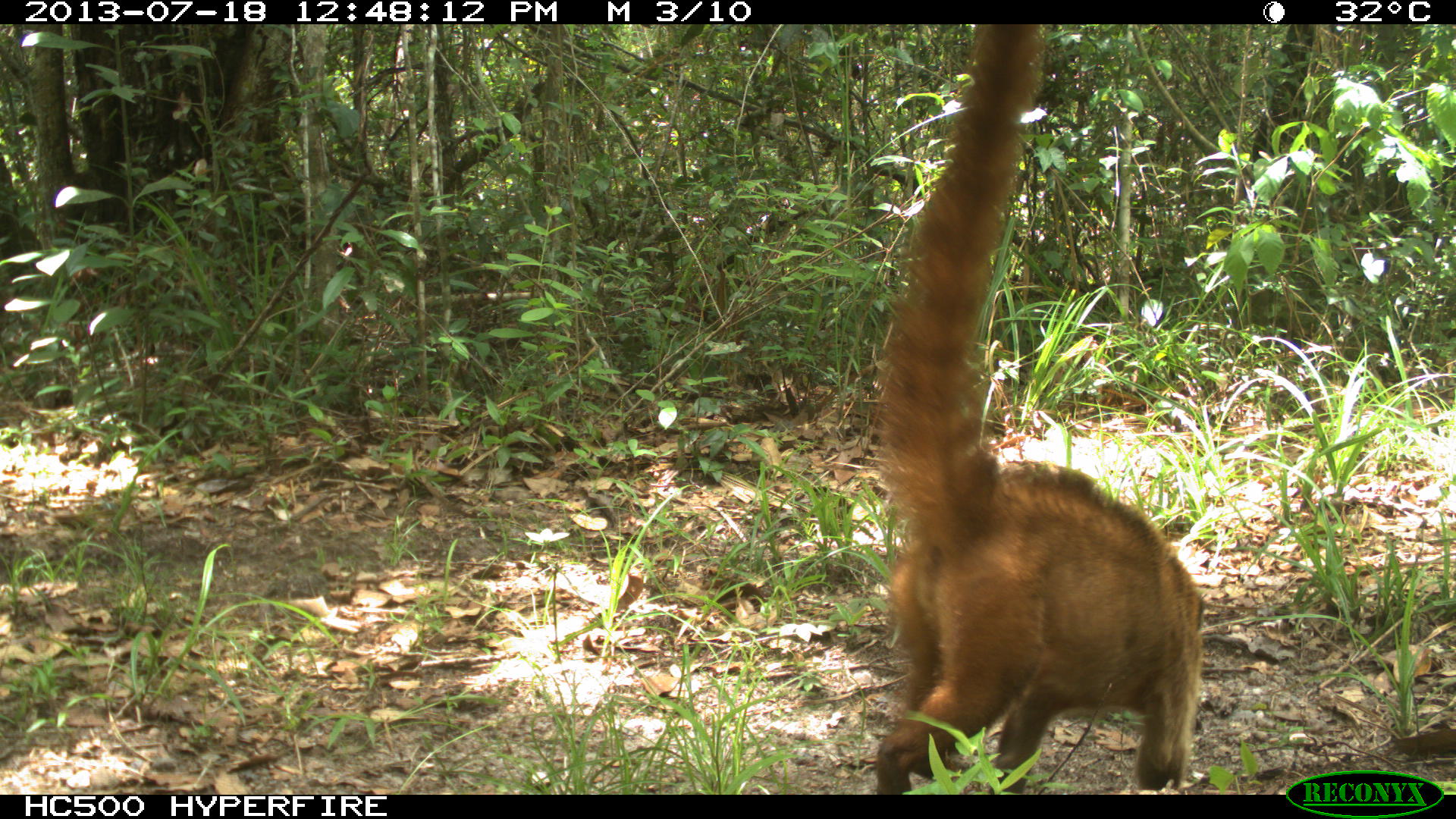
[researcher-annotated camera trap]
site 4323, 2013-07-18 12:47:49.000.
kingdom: Animalia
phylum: Chordata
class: Mammalia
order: Carnivora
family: Procyonidae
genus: Nasua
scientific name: Nasua narica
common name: white-nosed coati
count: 4